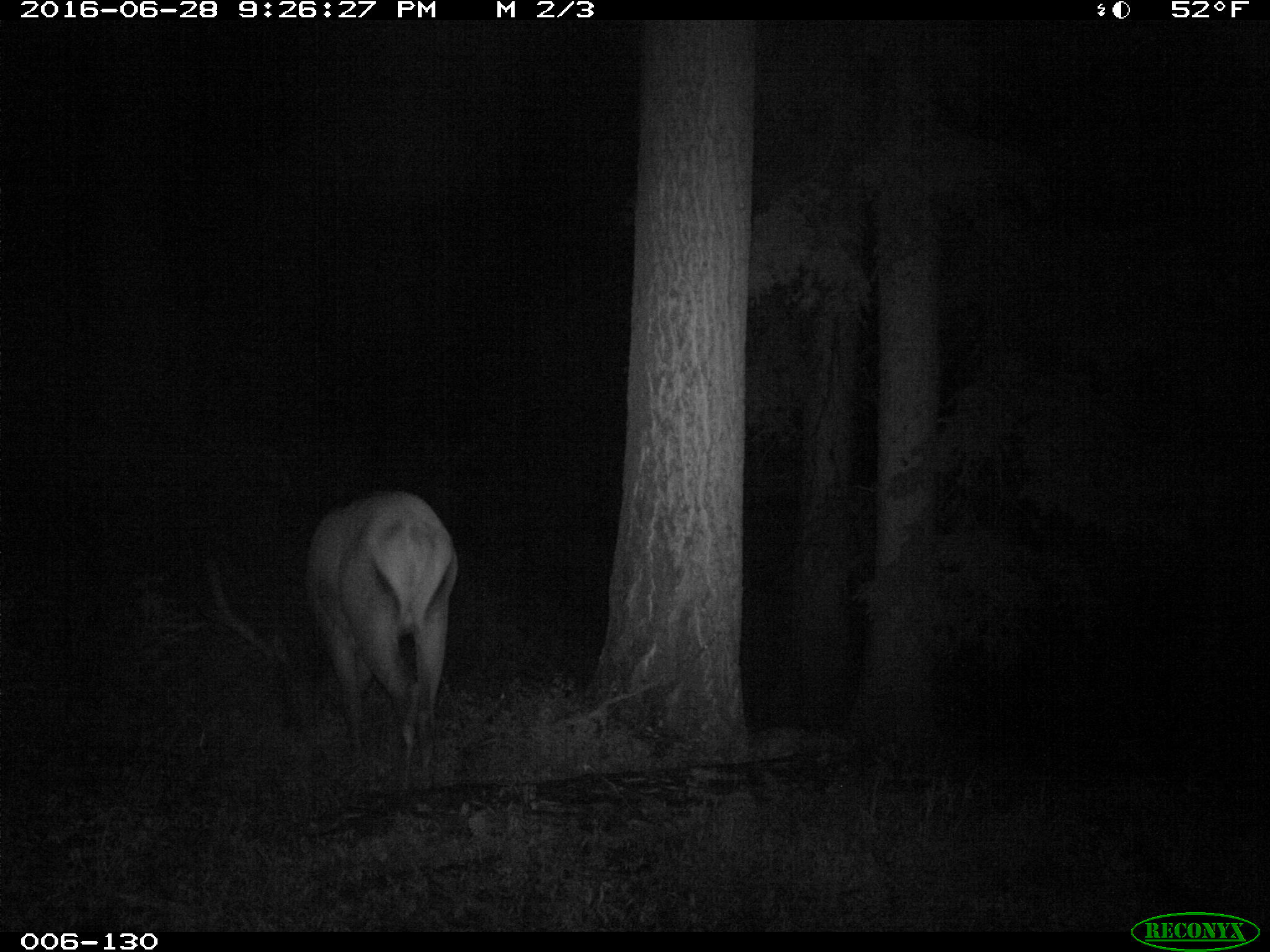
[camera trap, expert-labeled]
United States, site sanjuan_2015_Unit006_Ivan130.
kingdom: Animalia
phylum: Chordata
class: Mammalia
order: Artiodactyla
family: Cervidae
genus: Cervus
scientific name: Cervus elaphus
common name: red deer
Cervus elaphus (red deer).